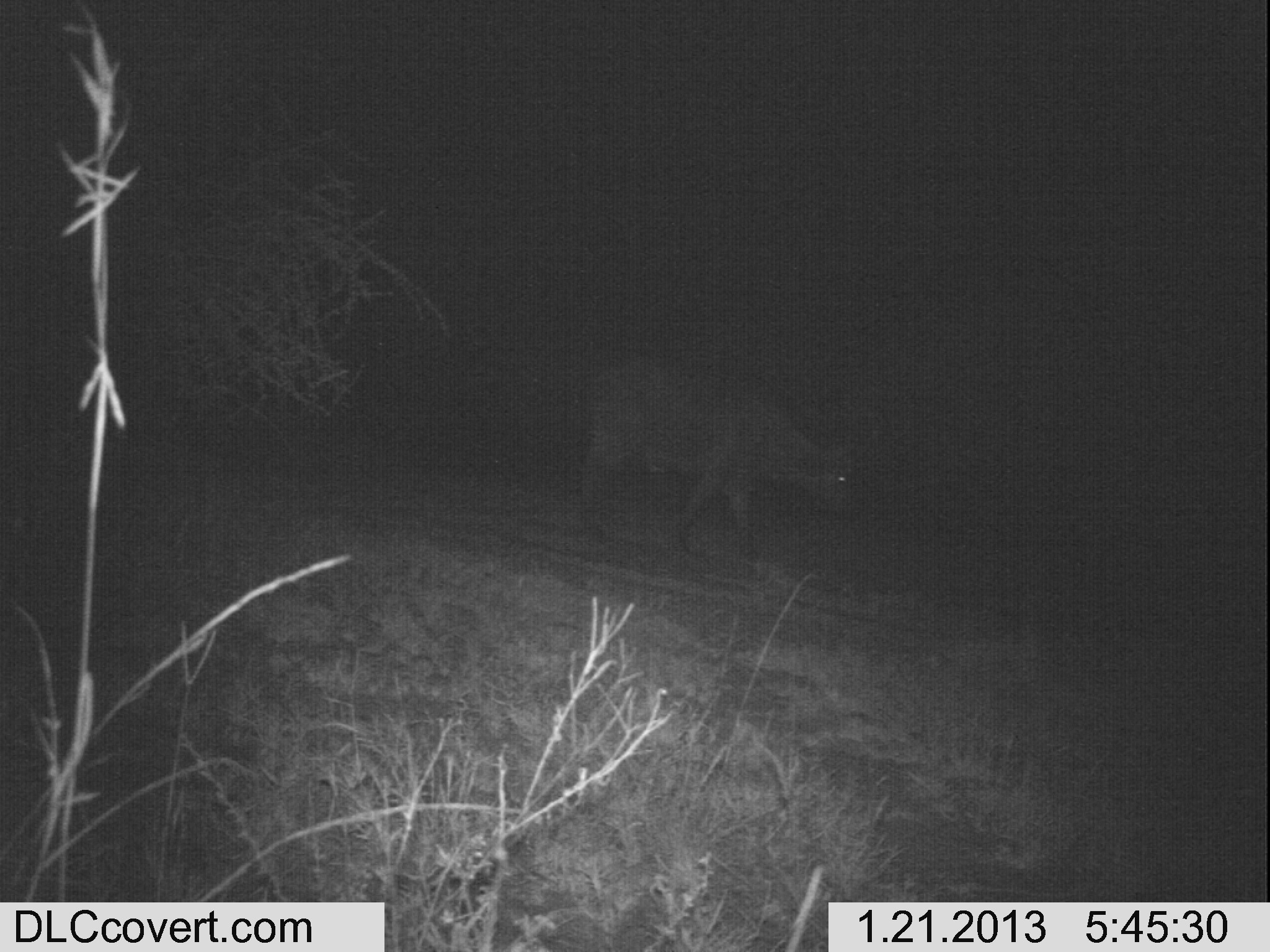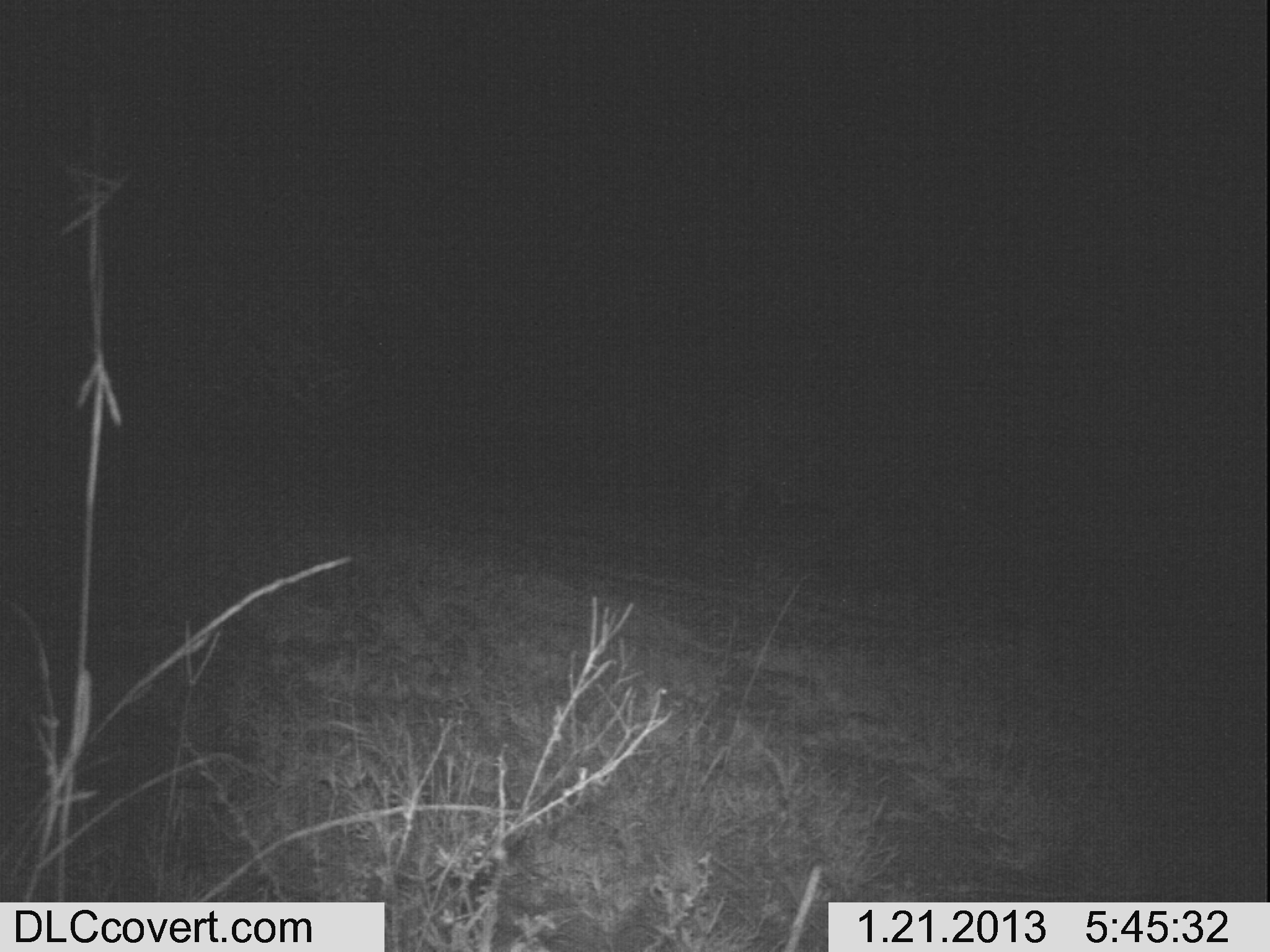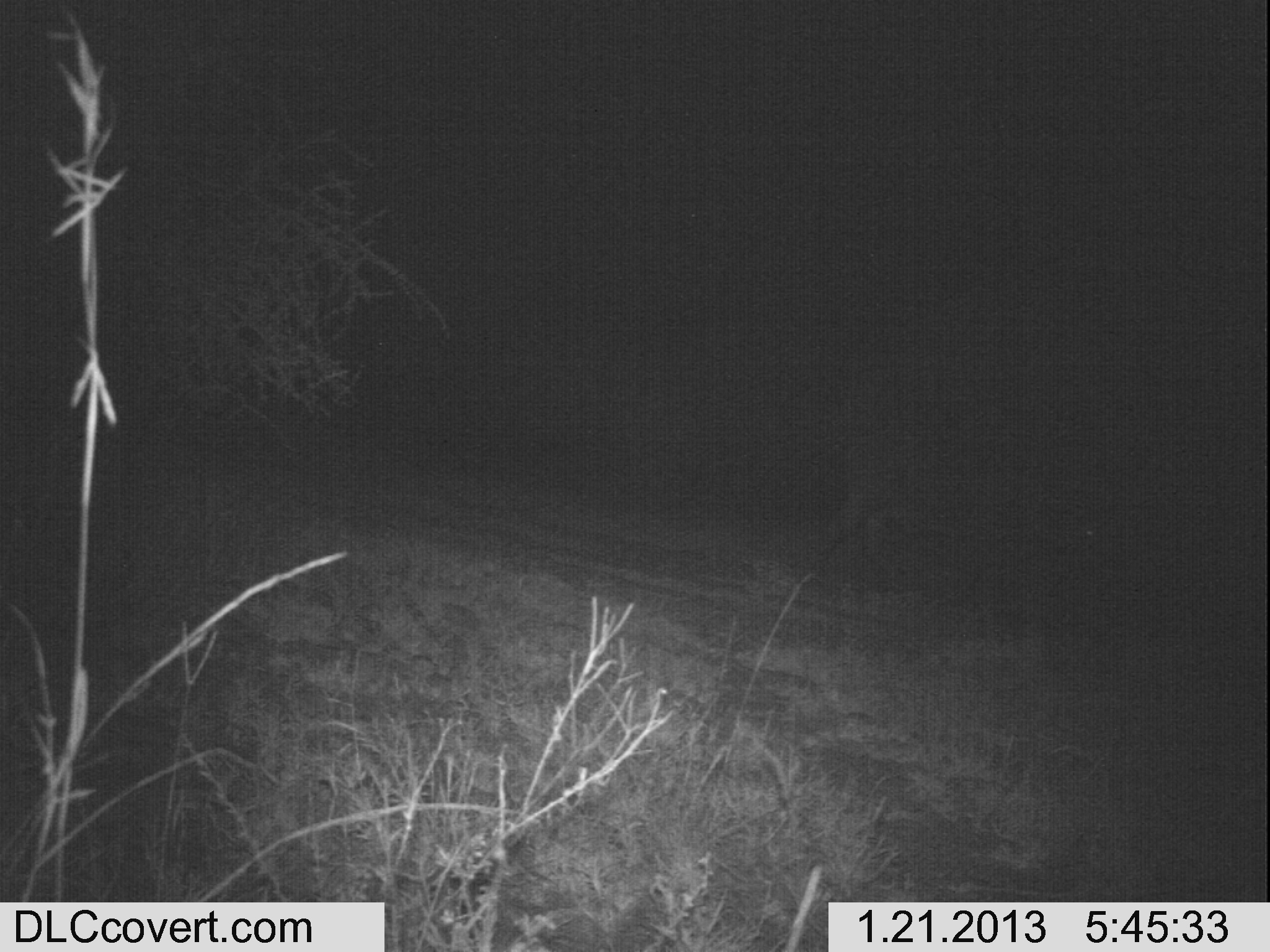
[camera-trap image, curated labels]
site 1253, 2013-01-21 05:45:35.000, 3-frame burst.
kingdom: Animalia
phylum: Chordata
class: Mammalia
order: Artiodactyla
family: Bovidae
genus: Syncerus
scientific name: Syncerus caffer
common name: african buffalo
Syncerus caffer (african buffalo), count 1.